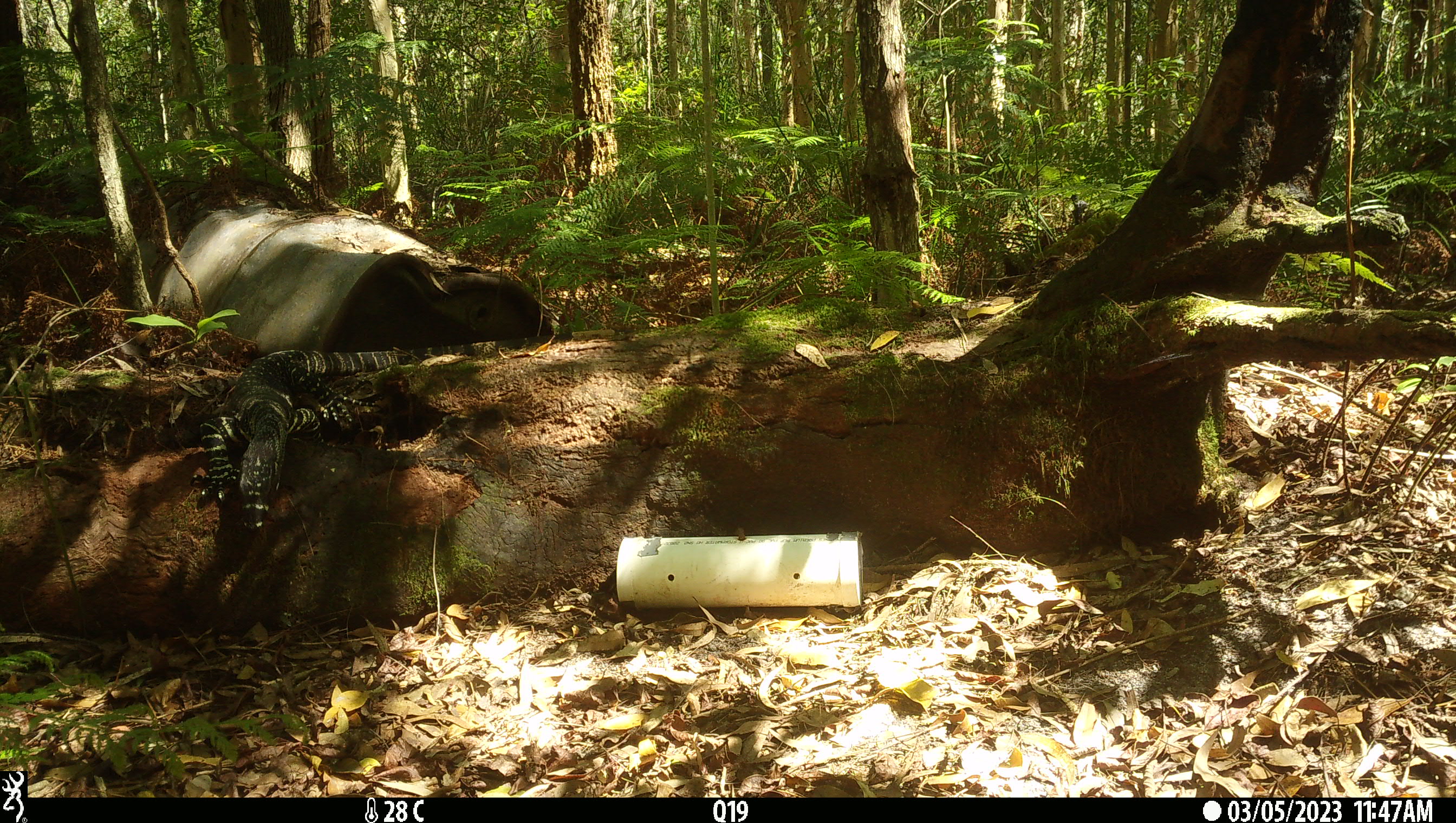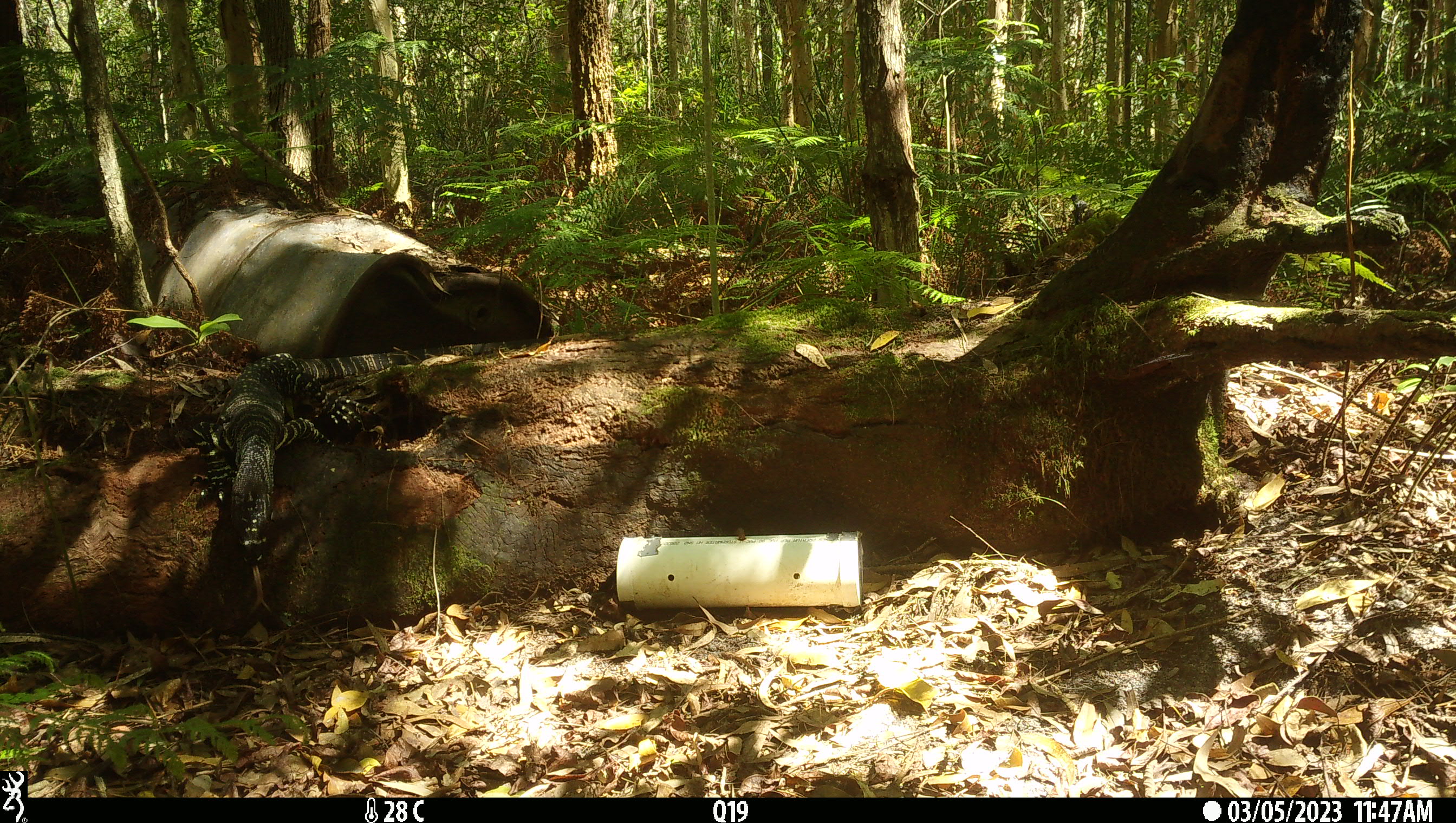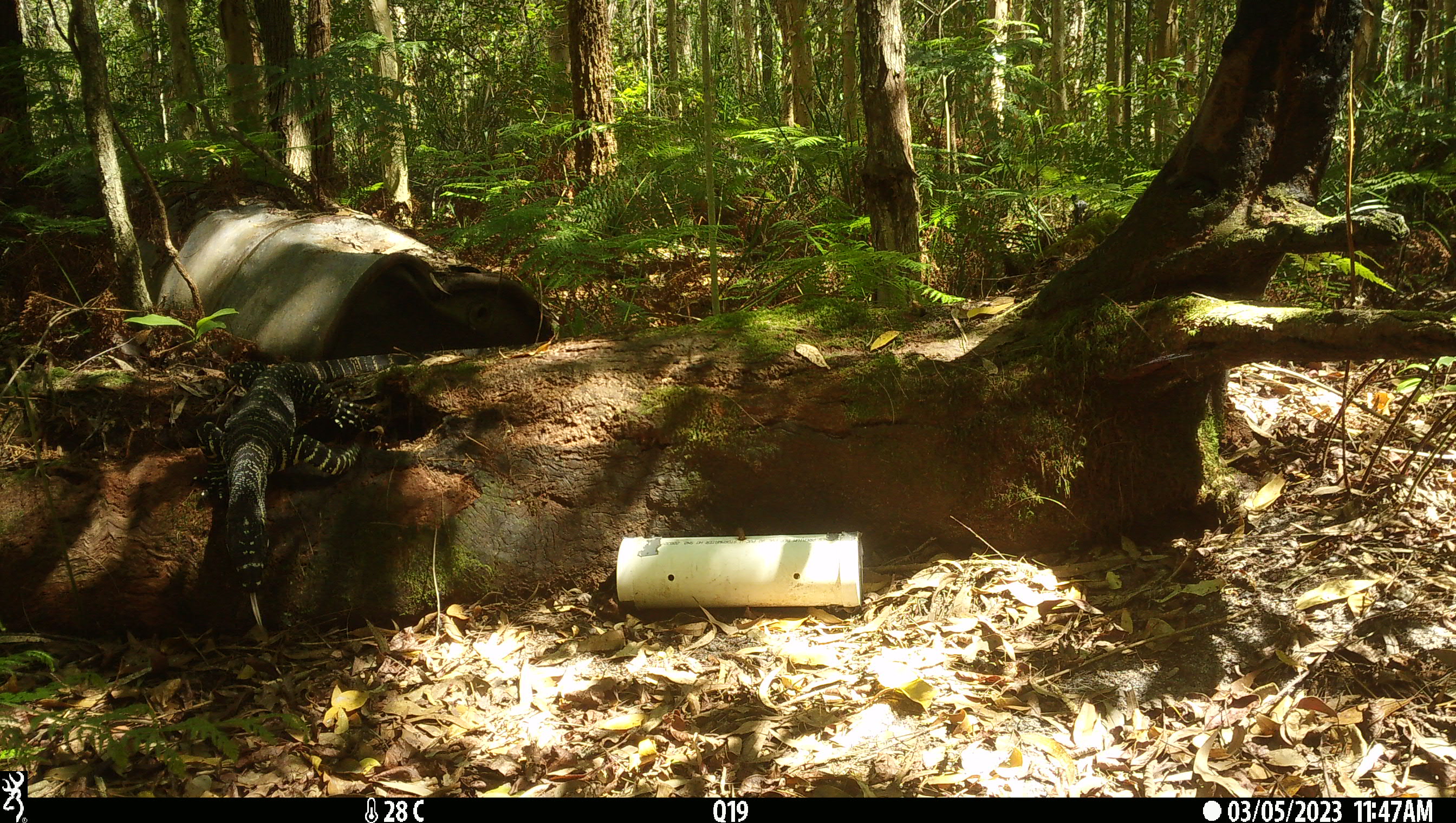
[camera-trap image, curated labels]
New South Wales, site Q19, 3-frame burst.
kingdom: Animalia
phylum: Chordata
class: Reptilia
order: Squamata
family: Varanidae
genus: Varanus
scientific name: Varanus varius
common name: lace monitor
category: goanna